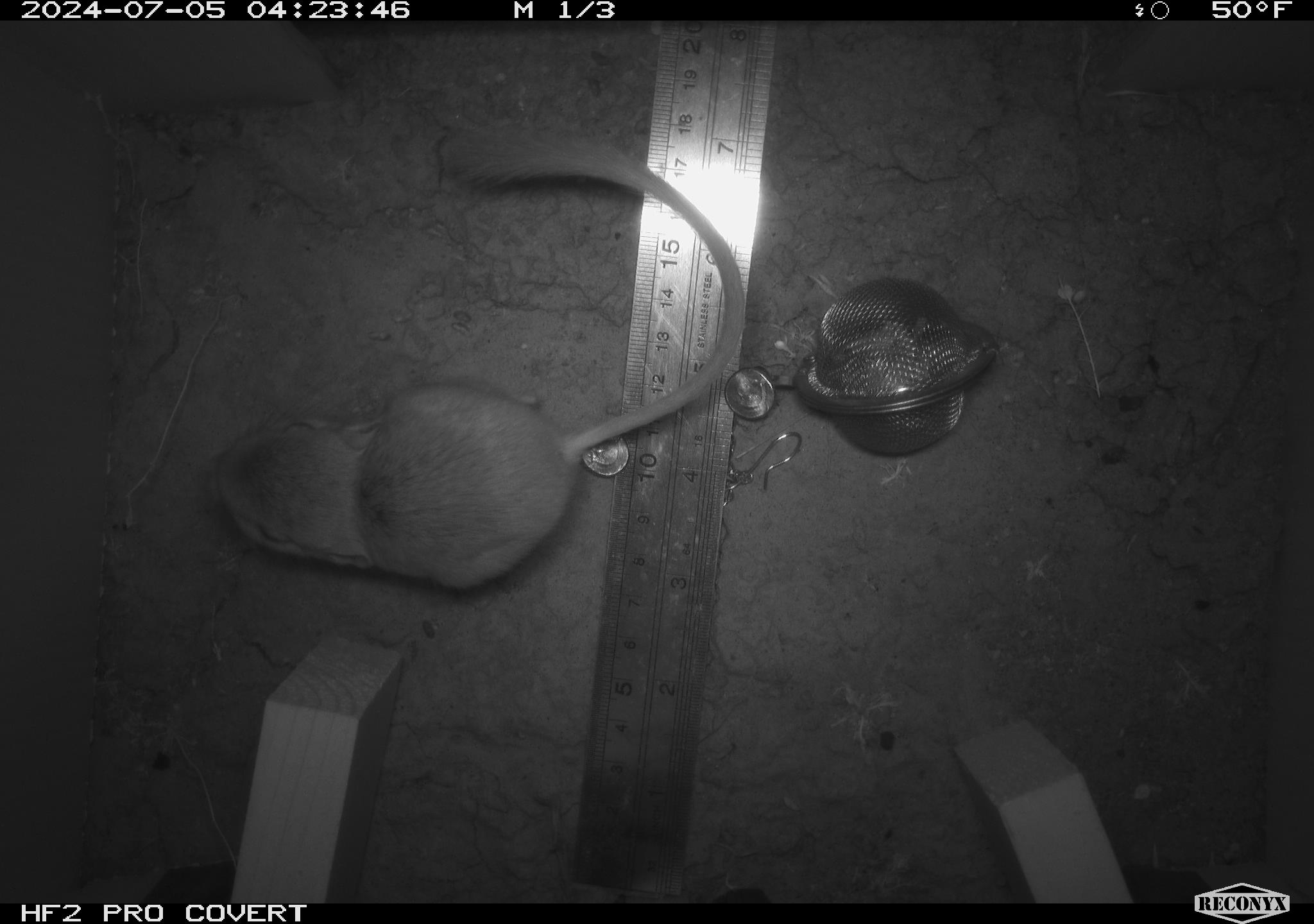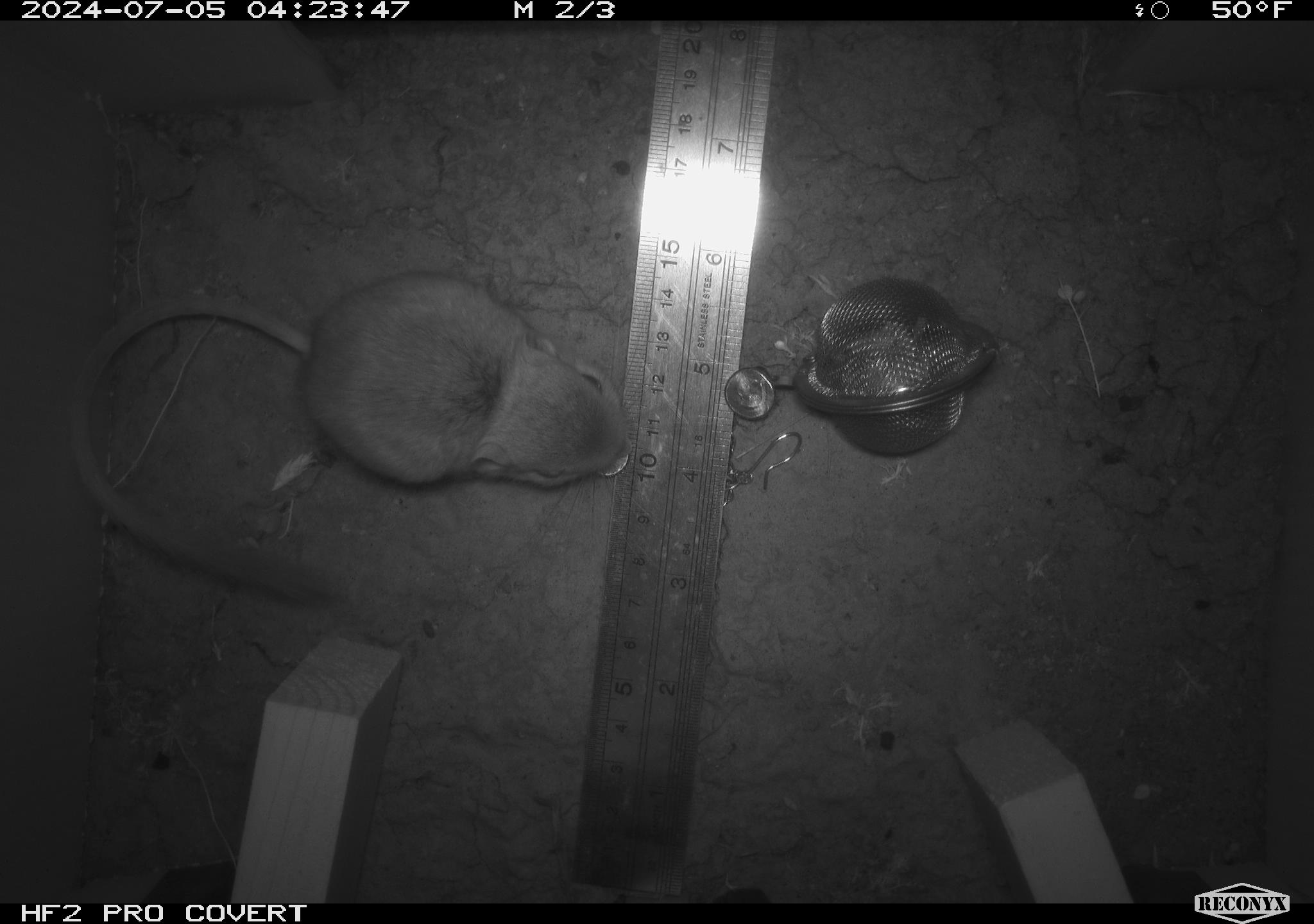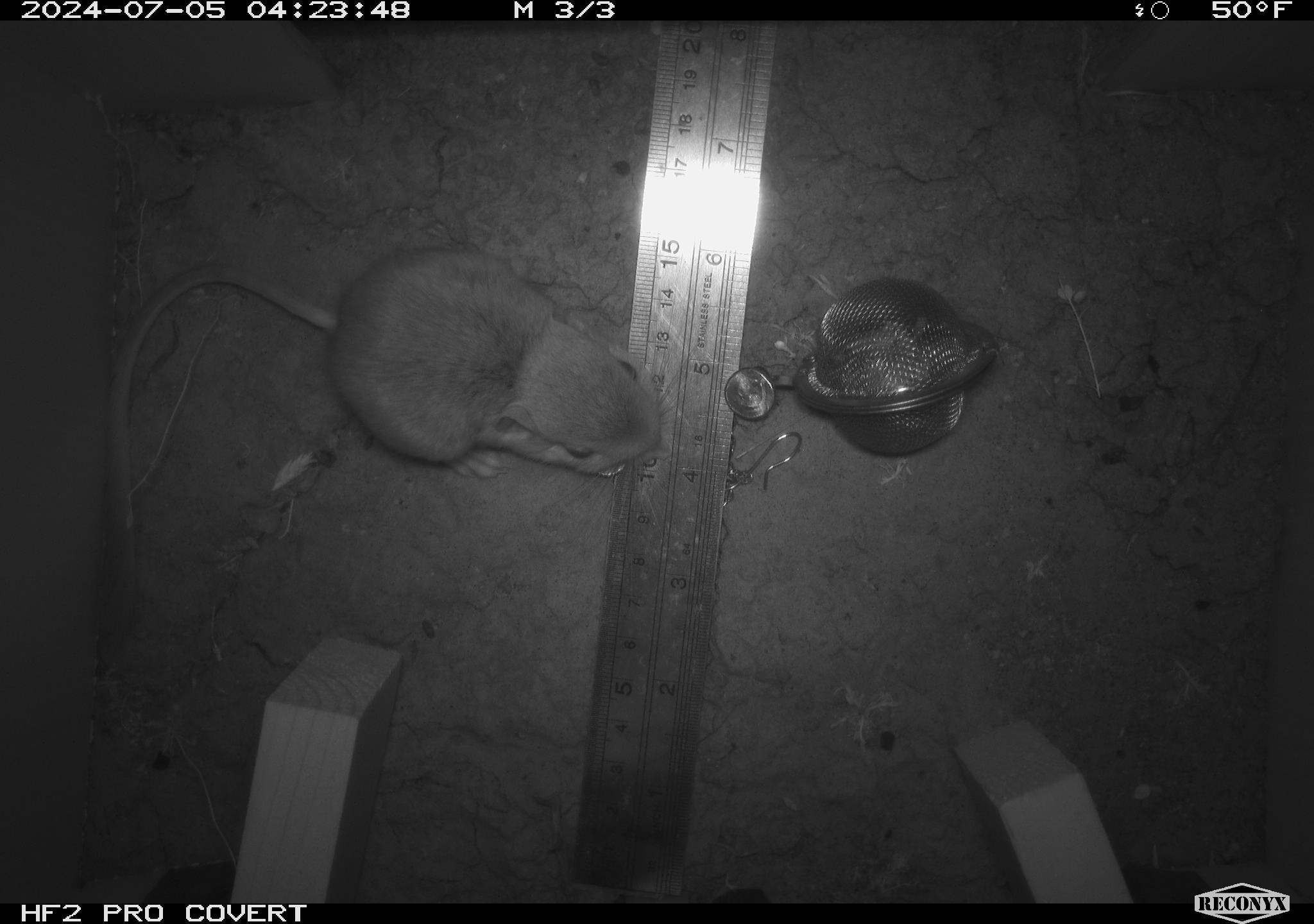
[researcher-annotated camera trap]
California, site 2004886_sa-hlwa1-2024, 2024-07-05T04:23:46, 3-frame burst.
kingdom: Animalia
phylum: Chordata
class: Mammalia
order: Rodentia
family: Heteromyidae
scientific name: Heteromyidae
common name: kangaroo rats and pocket mice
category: heteromyidae family